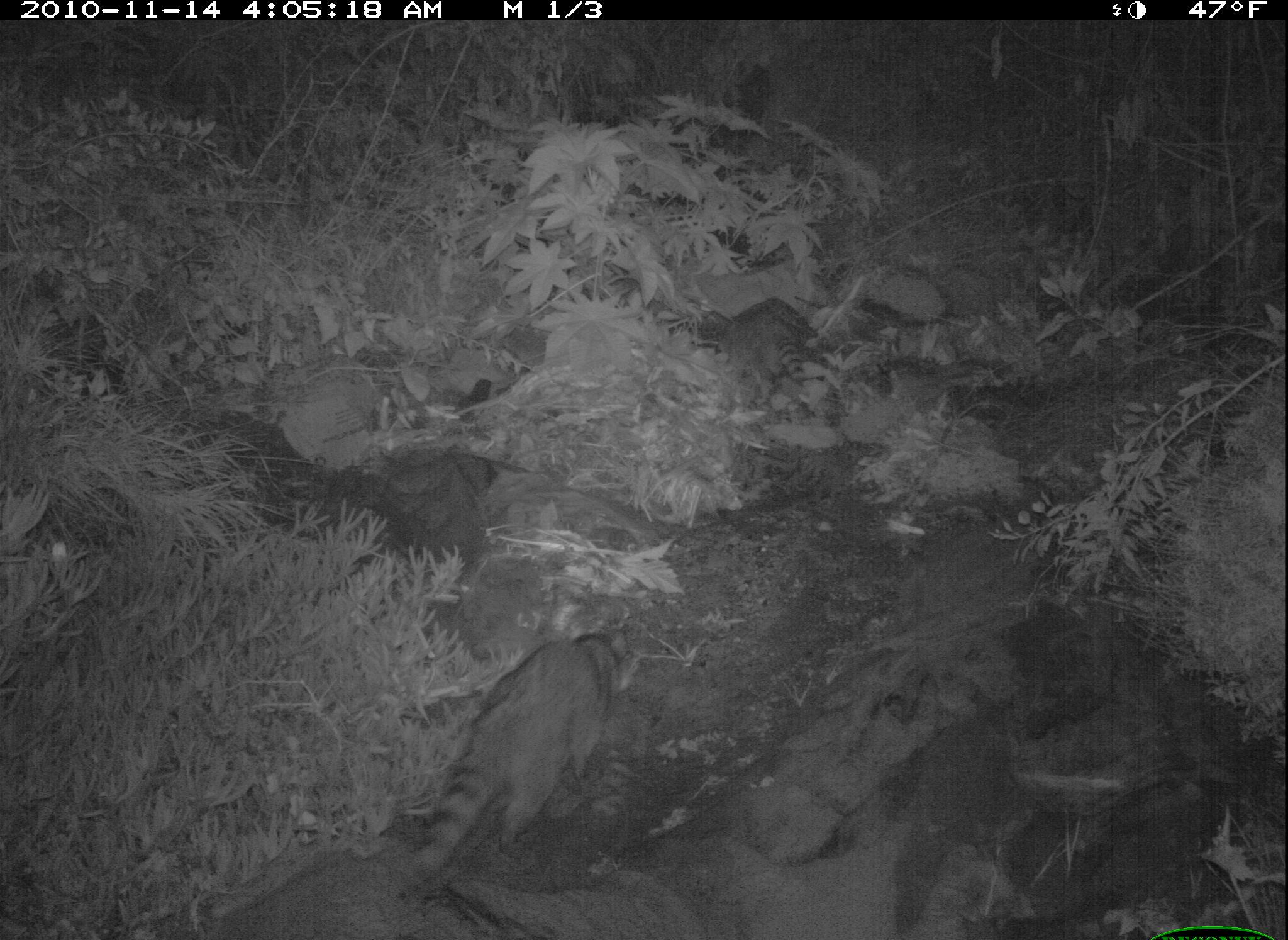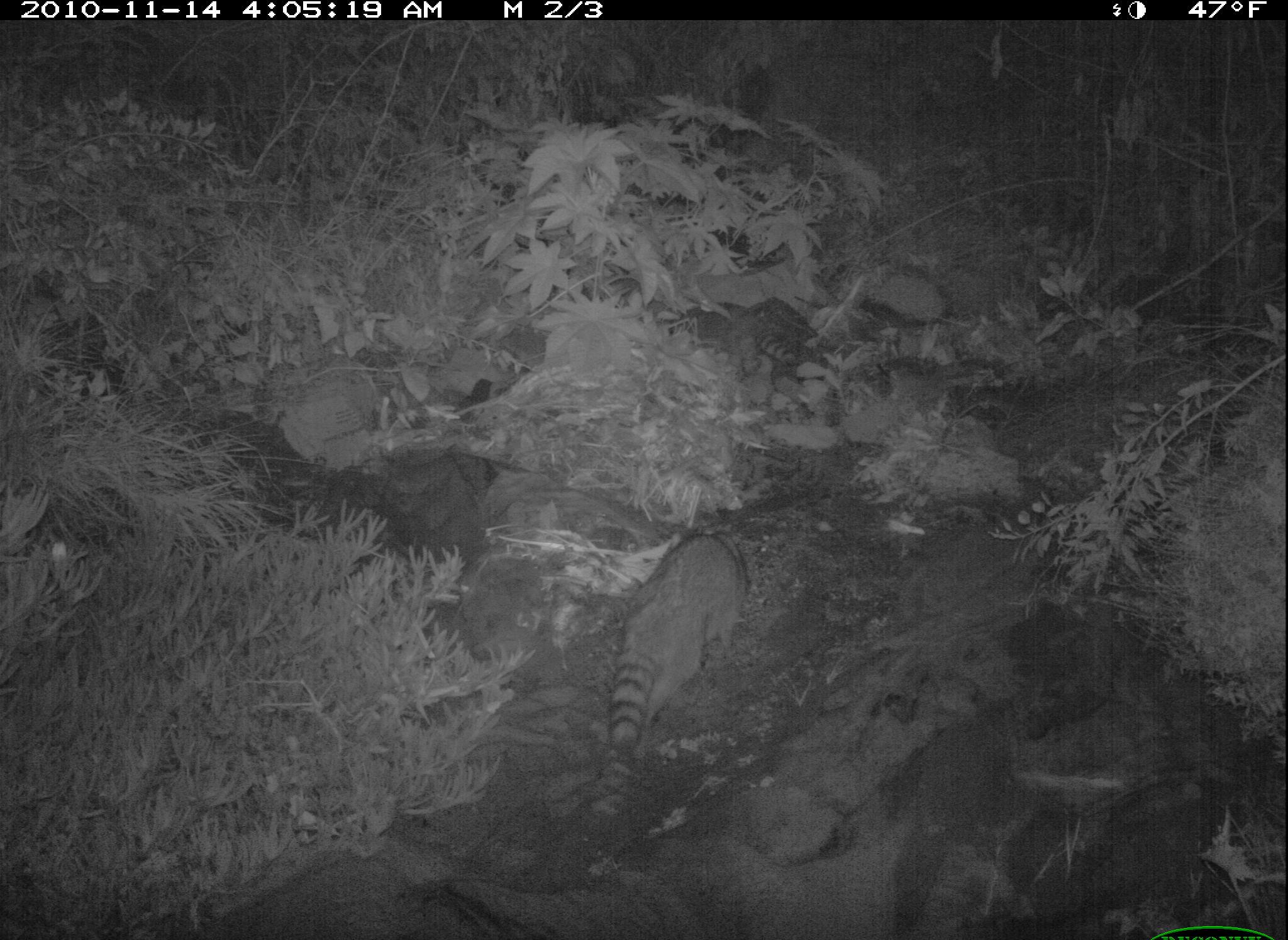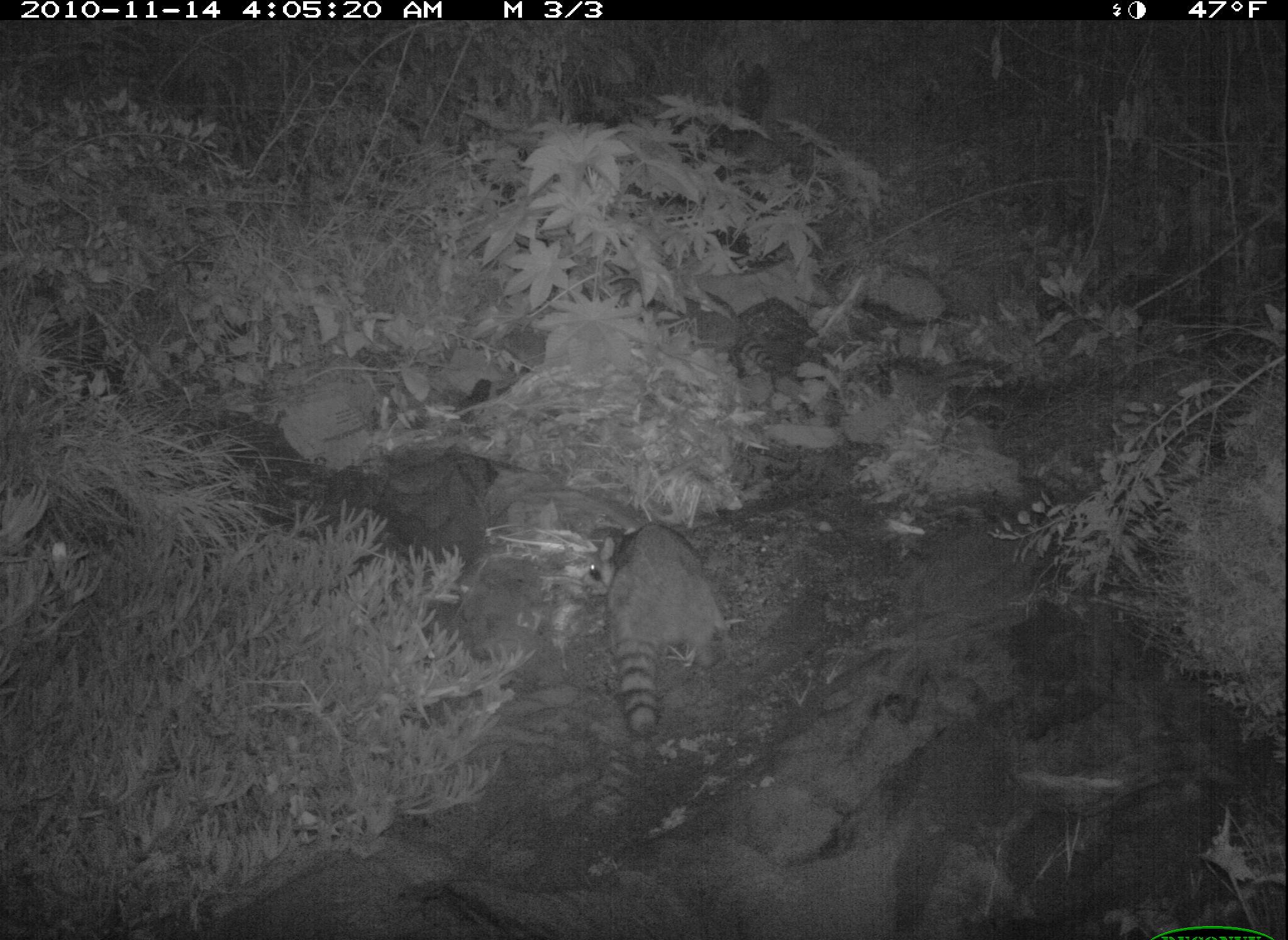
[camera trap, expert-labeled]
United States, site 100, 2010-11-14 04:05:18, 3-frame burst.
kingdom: Animalia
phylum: Chordata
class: Mammalia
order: Carnivora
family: Procyonidae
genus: Procyon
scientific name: Procyon lotor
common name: raccoon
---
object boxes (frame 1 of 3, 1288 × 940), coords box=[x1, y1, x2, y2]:
raccoon: box=[386, 622, 654, 892]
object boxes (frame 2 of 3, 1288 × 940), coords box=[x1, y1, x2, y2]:
raccoon: box=[580, 506, 747, 802]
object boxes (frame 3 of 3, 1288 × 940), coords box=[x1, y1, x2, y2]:
raccoon: box=[578, 494, 741, 759]